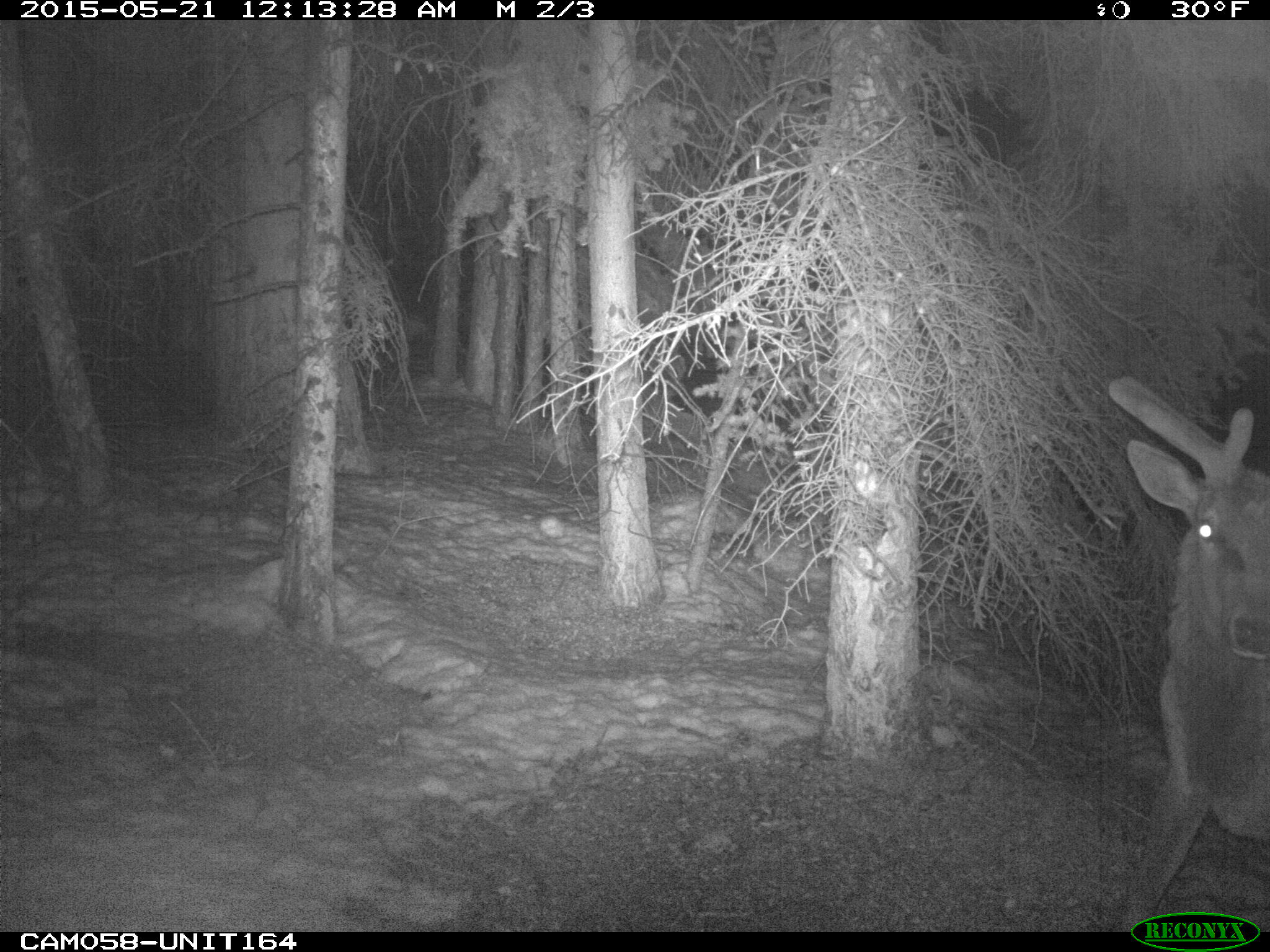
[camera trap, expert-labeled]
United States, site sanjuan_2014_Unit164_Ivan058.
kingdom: Animalia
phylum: Chordata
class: Mammalia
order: Artiodactyla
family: Cervidae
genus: Cervus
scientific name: Cervus elaphus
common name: red deer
Cervus elaphus (red deer).